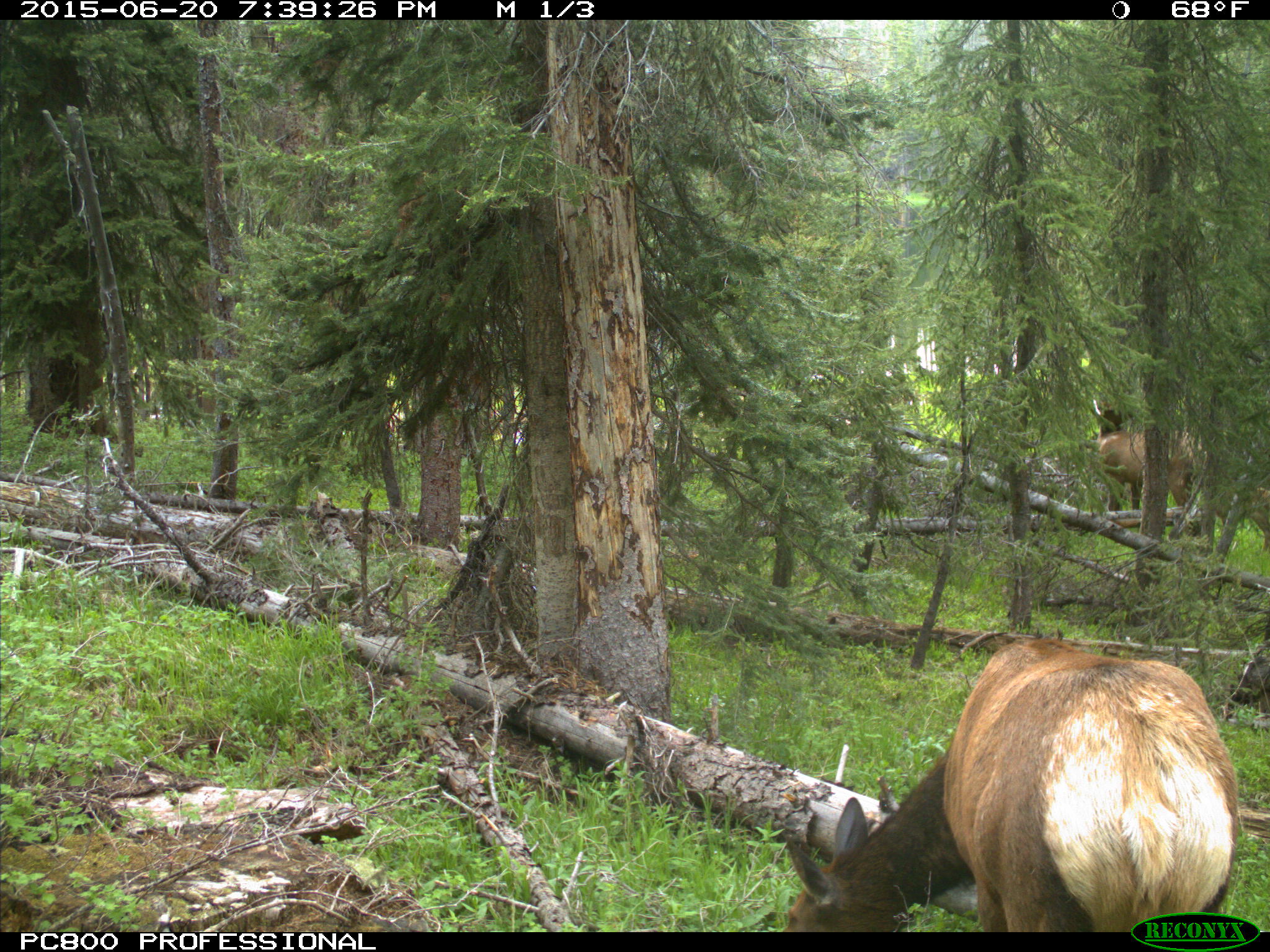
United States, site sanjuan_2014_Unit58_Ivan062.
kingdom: Animalia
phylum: Chordata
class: Mammalia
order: Artiodactyla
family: Cervidae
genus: Cervus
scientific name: Cervus elaphus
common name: red deer